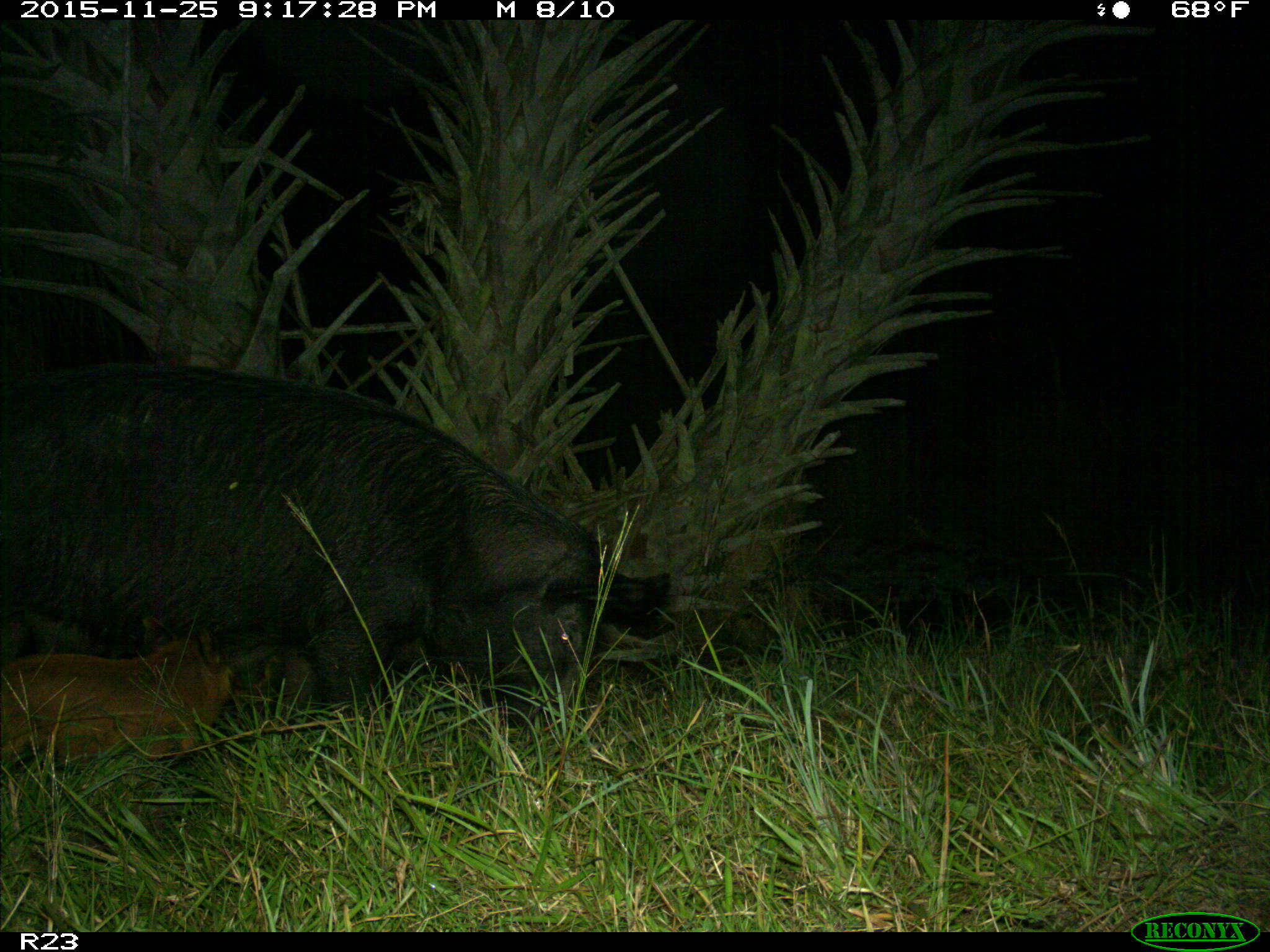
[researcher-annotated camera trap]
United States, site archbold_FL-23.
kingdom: Animalia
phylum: Chordata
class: Mammalia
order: Artiodactyla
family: Suidae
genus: Sus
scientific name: Sus scrofa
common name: wild boar